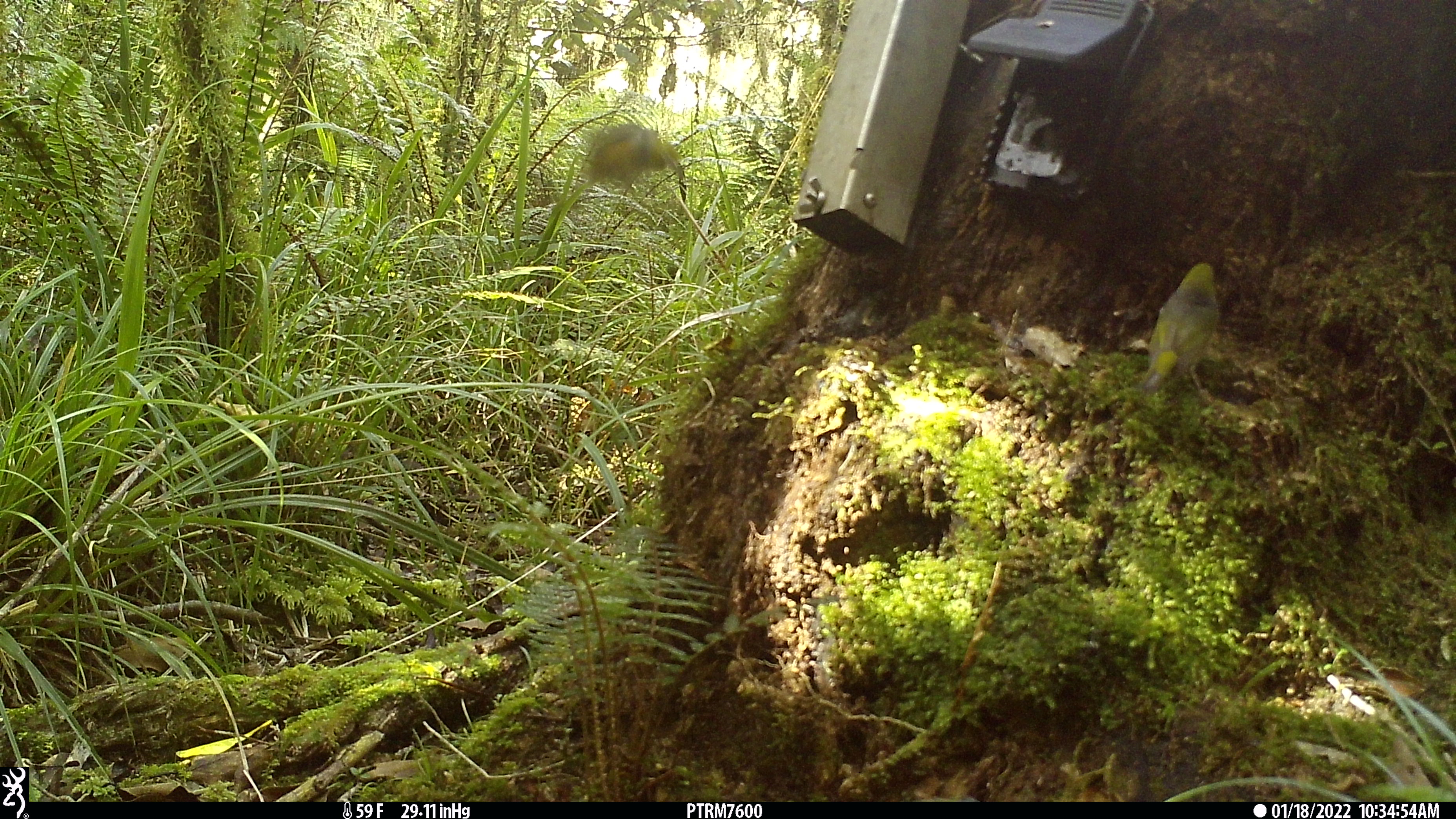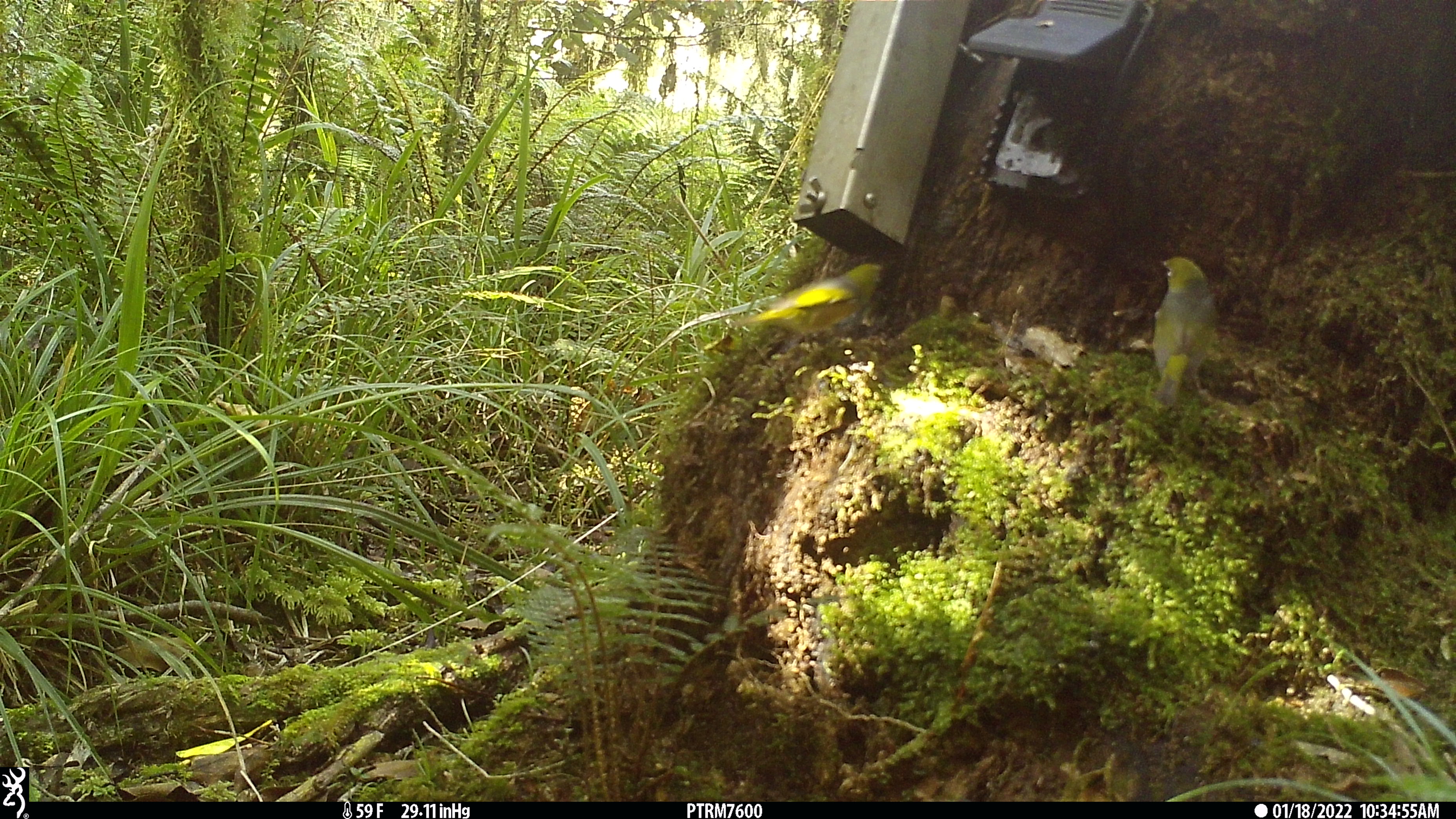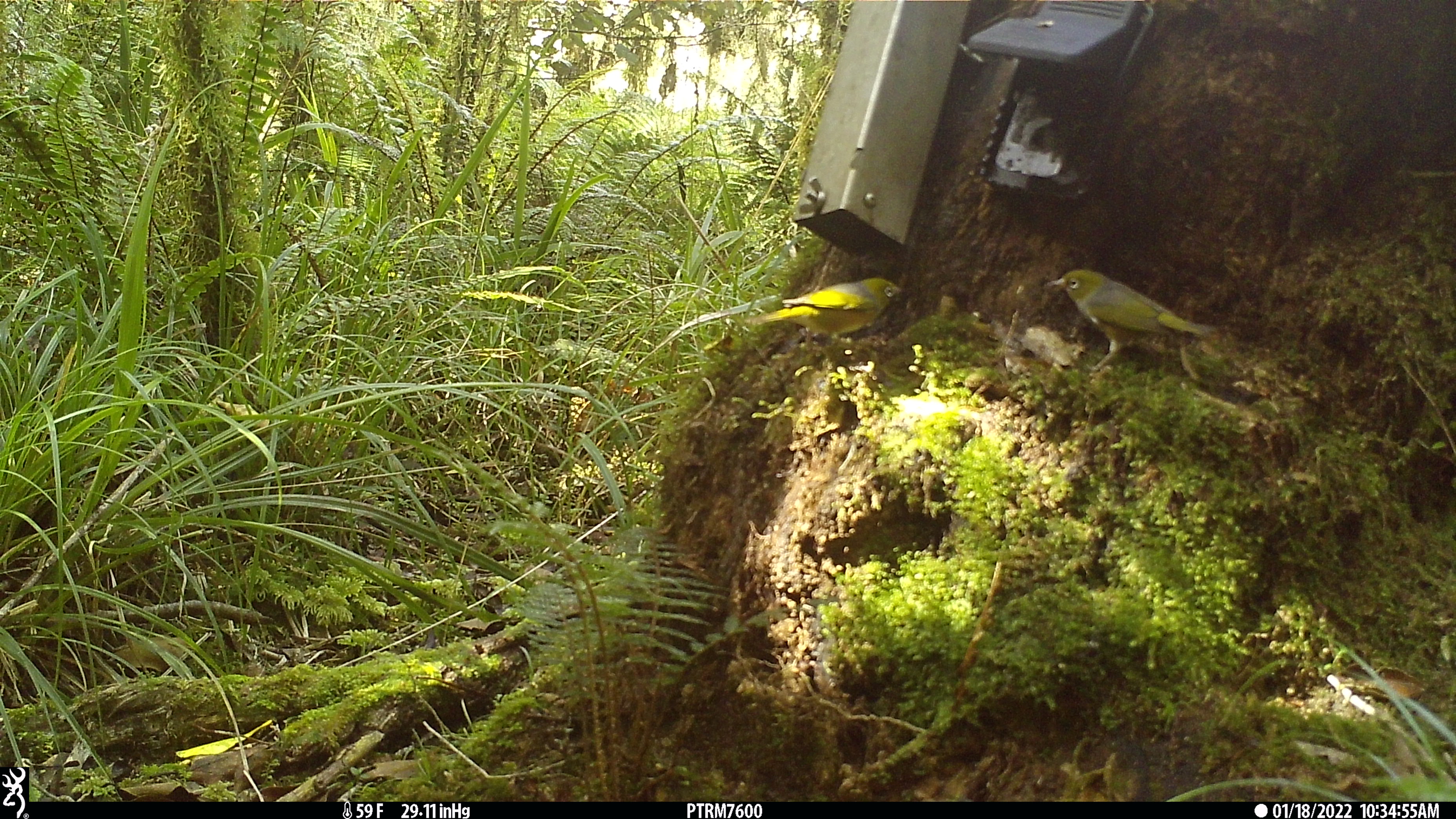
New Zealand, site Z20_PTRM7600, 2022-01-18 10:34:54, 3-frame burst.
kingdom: Animalia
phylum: Chordata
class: Aves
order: Passeriformes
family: Zosteropidae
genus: Zosterops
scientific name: Zosterops lateralis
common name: silvereye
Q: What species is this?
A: Silvereye (Zosterops lateralis).